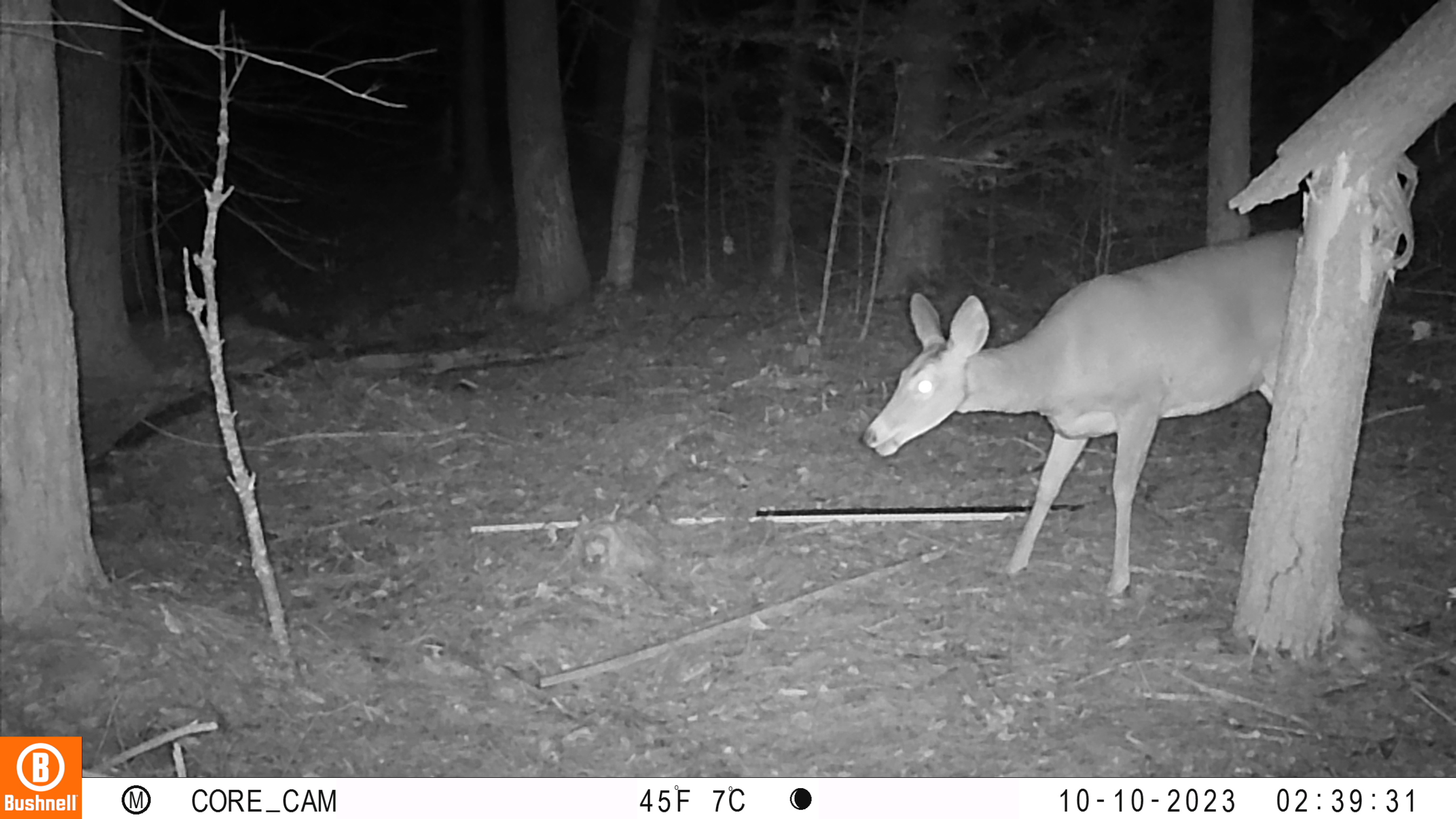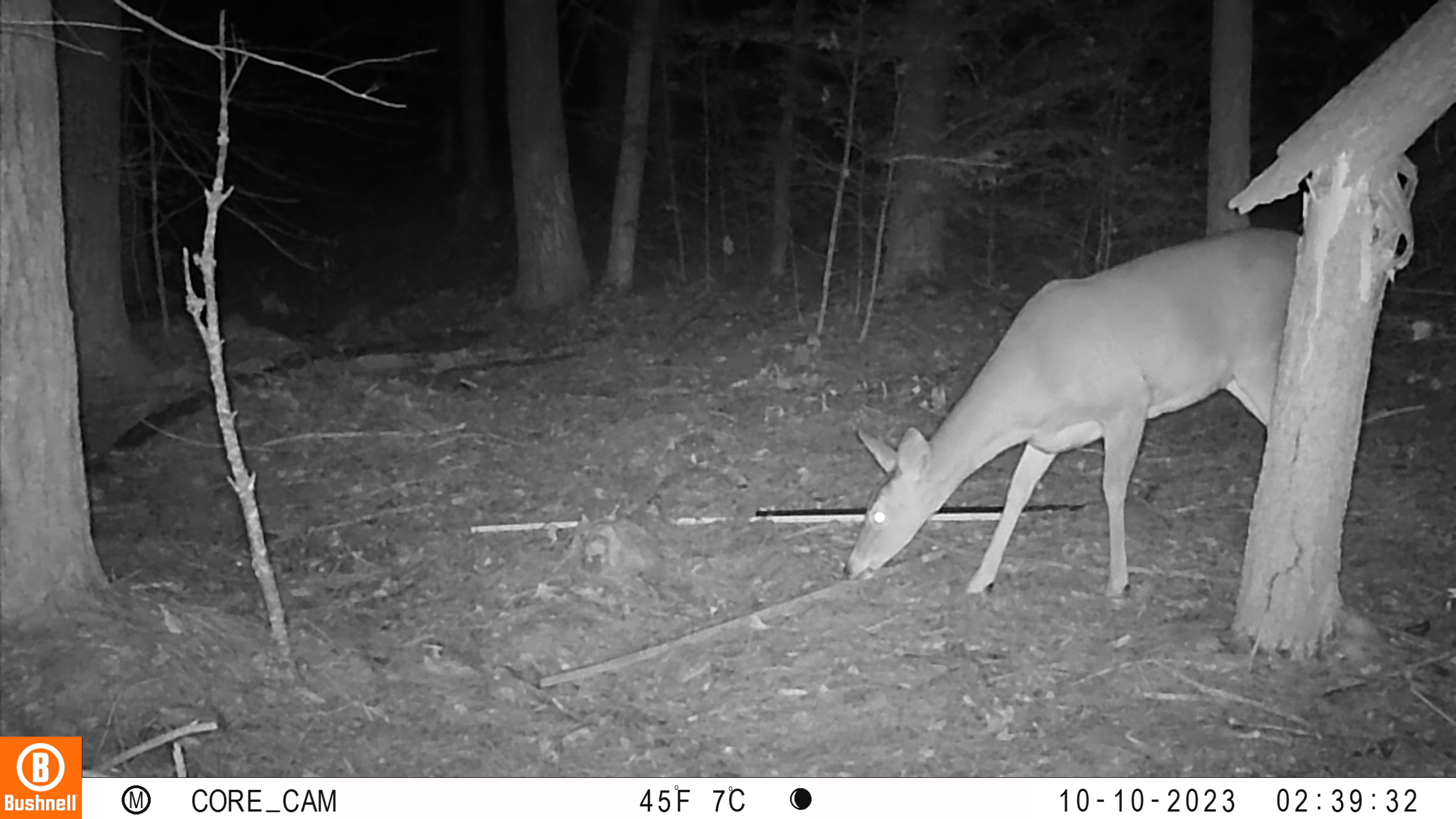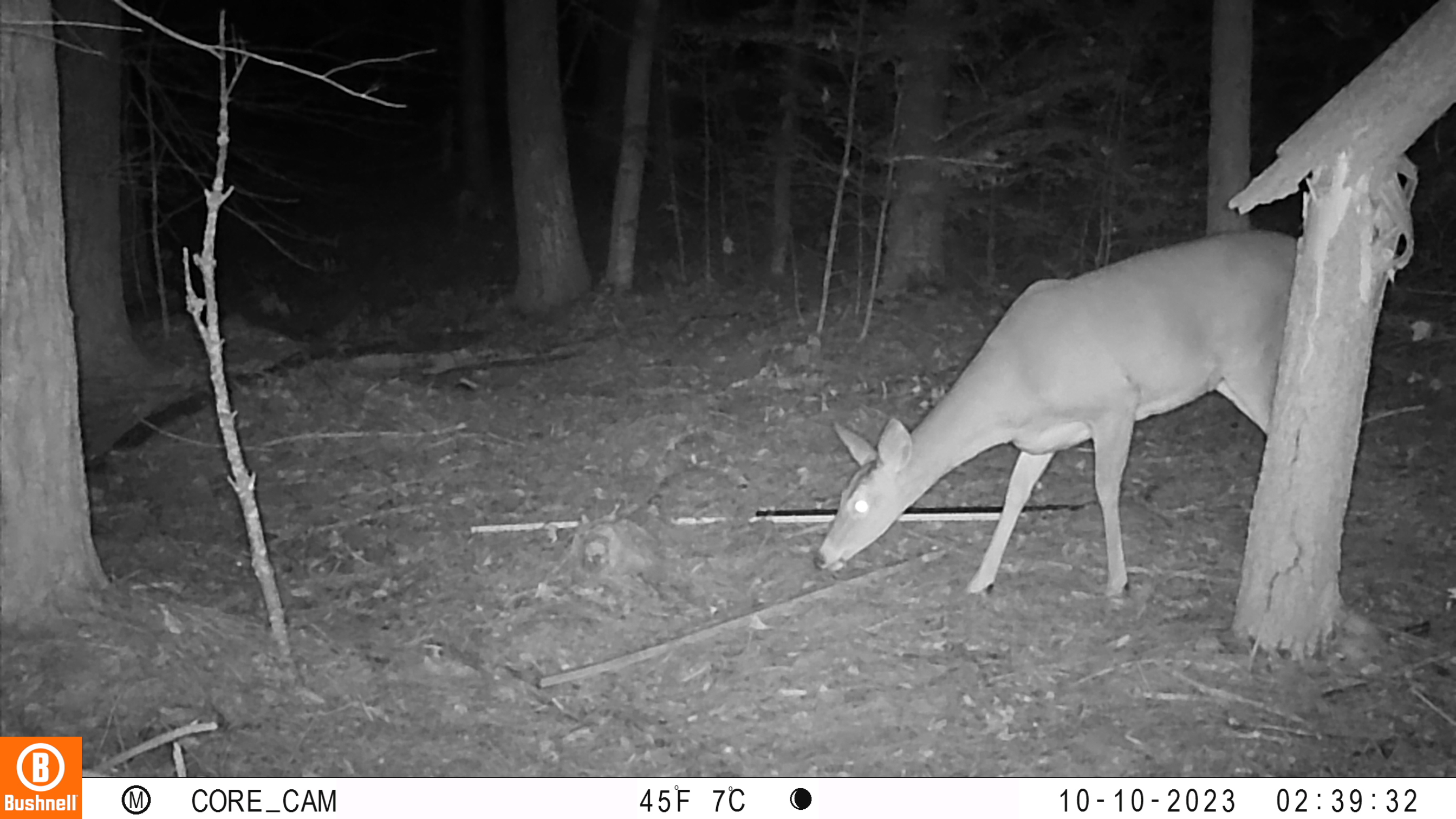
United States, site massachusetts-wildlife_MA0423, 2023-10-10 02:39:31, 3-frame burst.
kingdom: Animalia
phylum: Chordata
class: Mammalia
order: Artiodactyla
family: Cervidae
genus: Odocoileus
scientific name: Odocoileus virginianus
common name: white-tailed deer